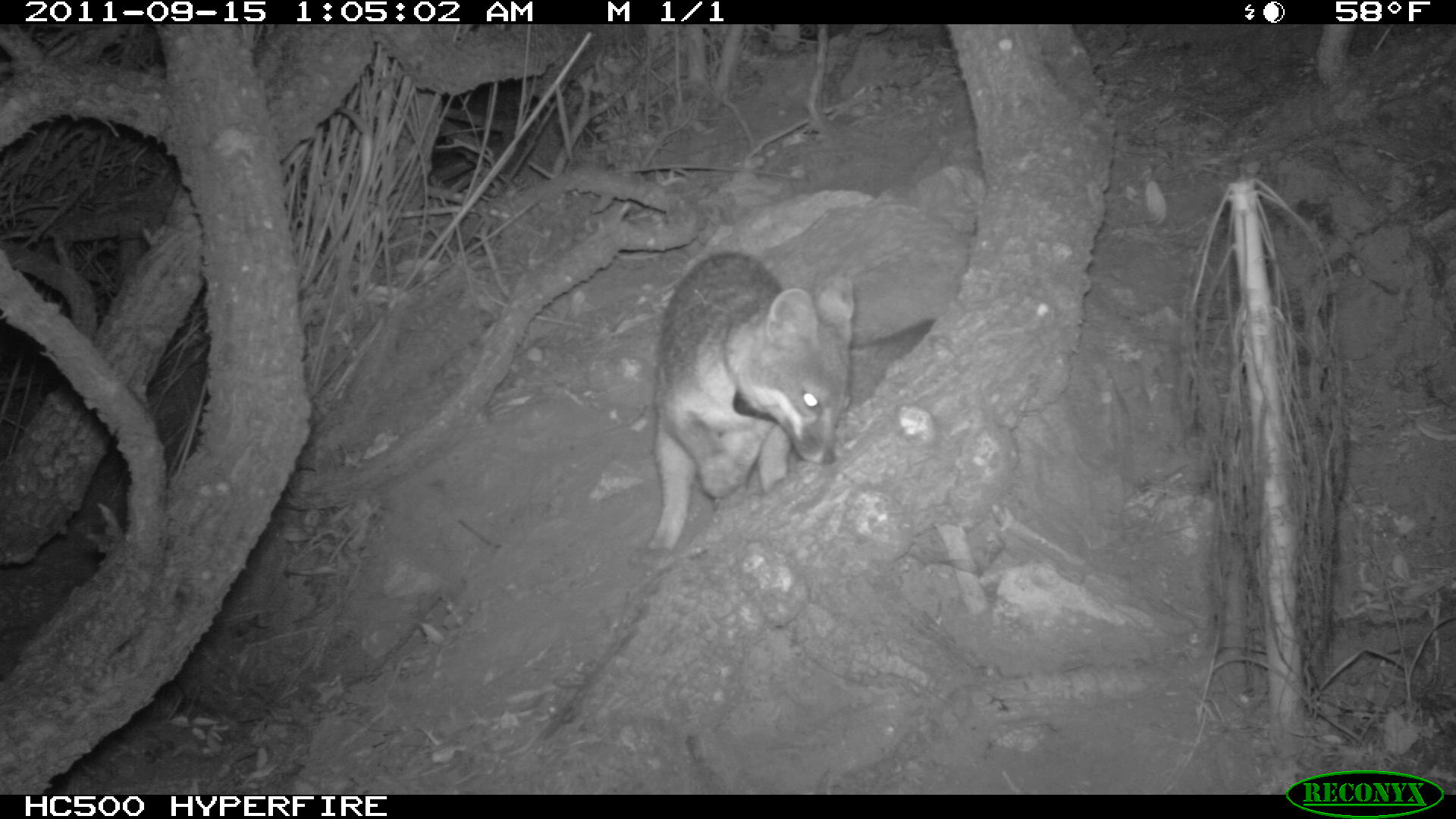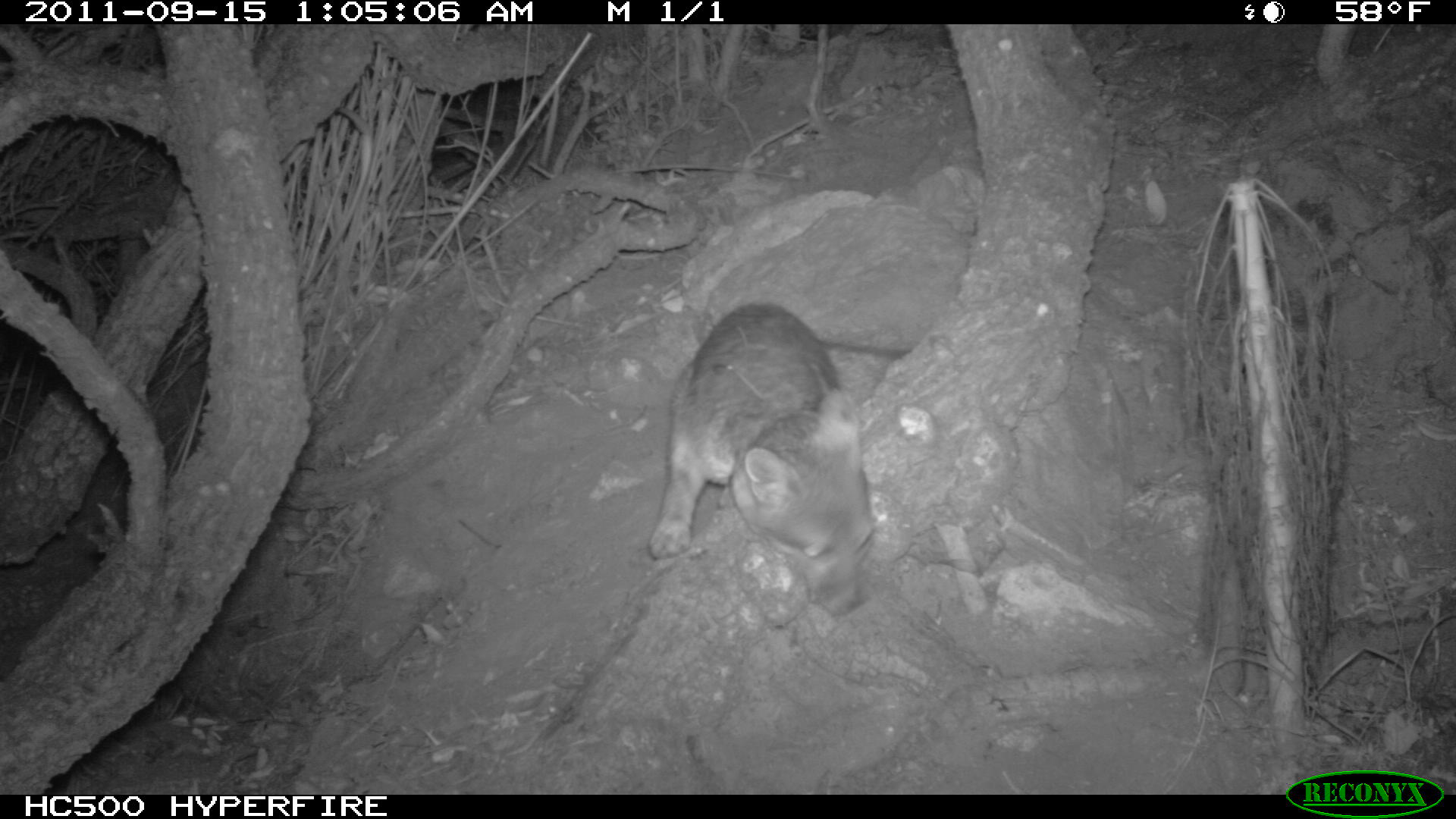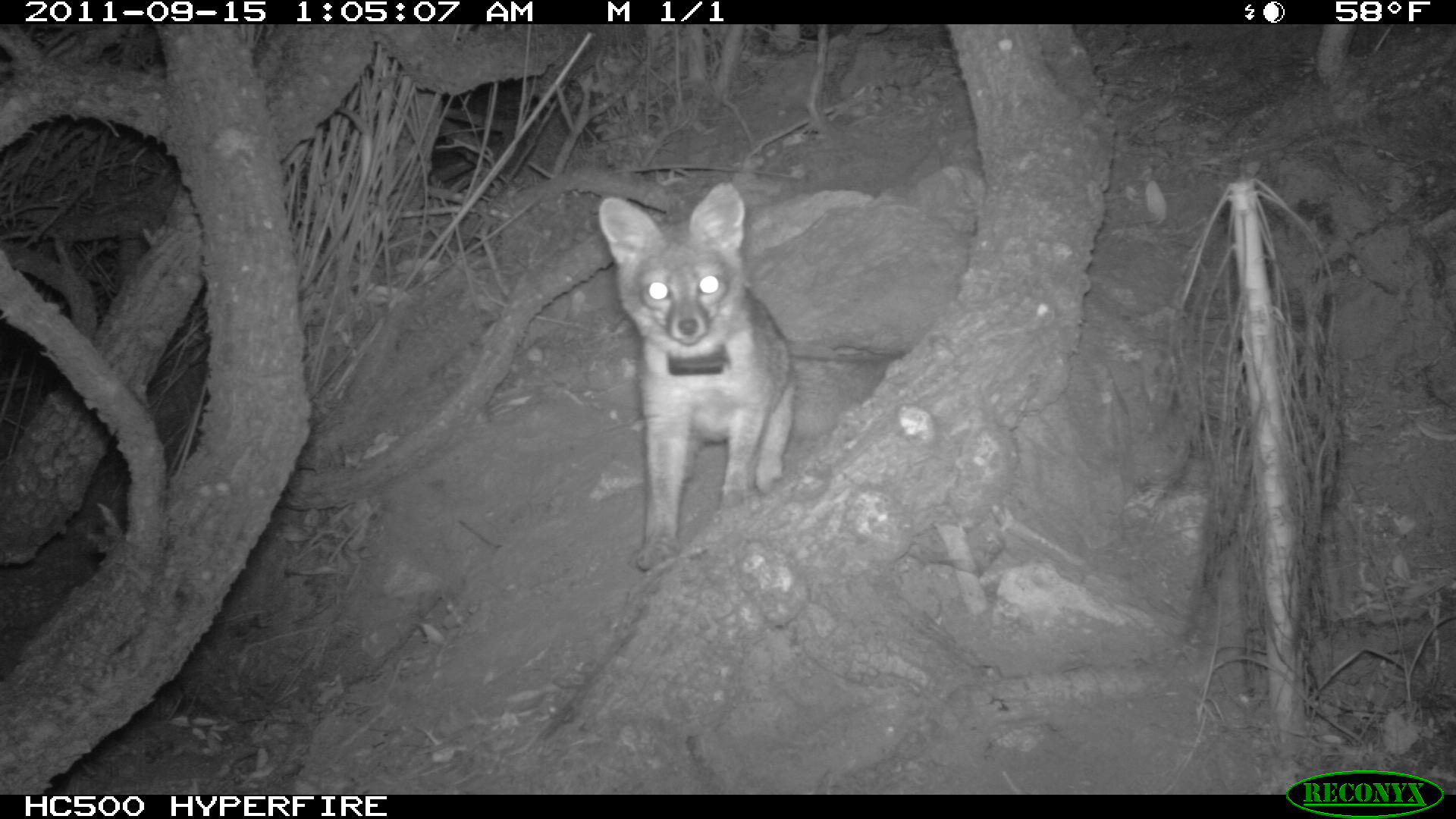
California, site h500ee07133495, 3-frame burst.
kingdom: Animalia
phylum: Chordata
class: Mammalia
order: Carnivora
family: Canidae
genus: Urocyon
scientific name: Urocyon littoralis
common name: island fox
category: fox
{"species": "fox (island fox) (Urocyon littoralis)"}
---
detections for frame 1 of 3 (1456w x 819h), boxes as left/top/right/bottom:
fox: 648/249/855/551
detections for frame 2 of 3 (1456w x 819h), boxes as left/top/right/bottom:
fox: 647/303/877/614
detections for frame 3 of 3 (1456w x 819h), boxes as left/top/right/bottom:
fox: 595/181/795/571